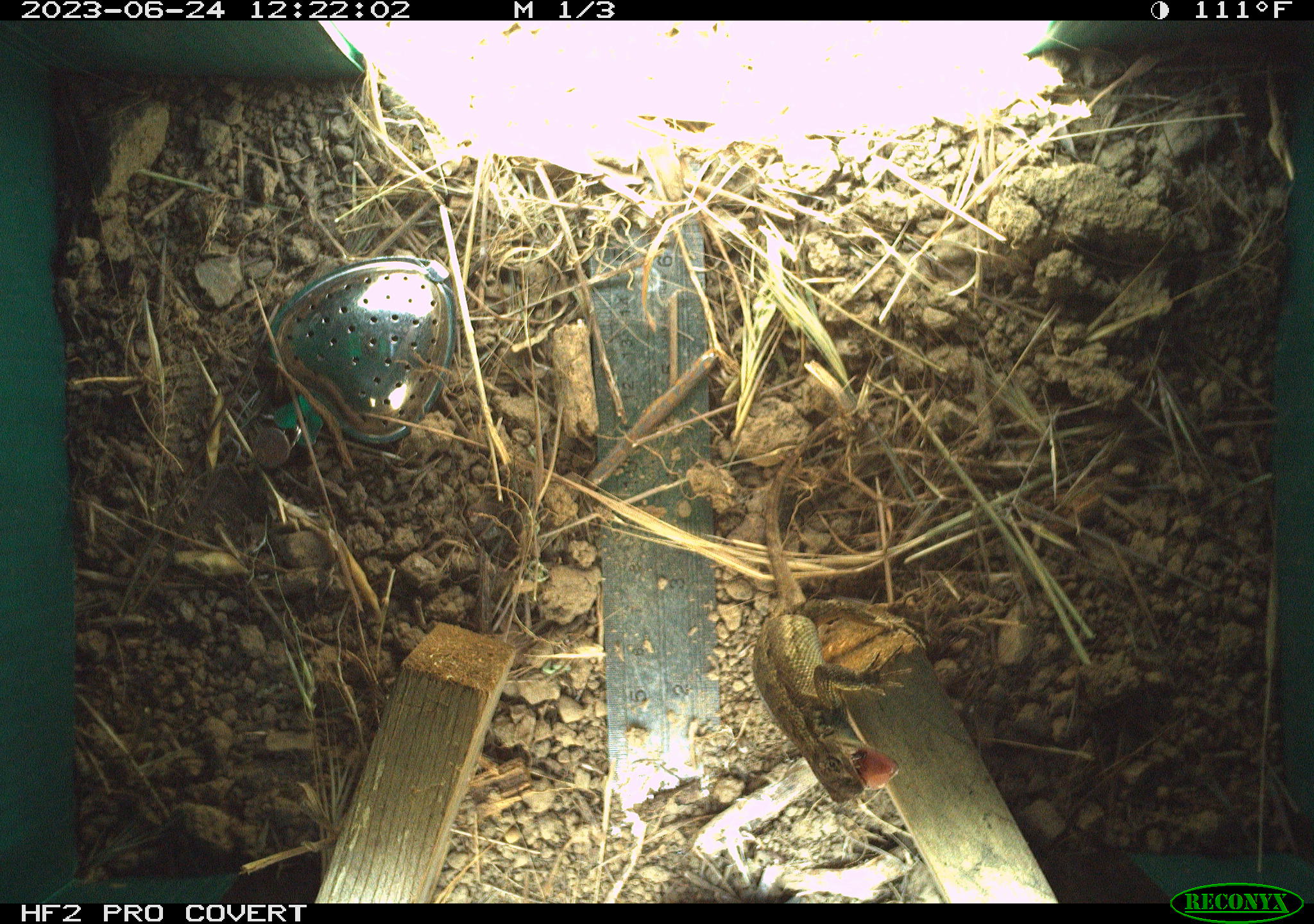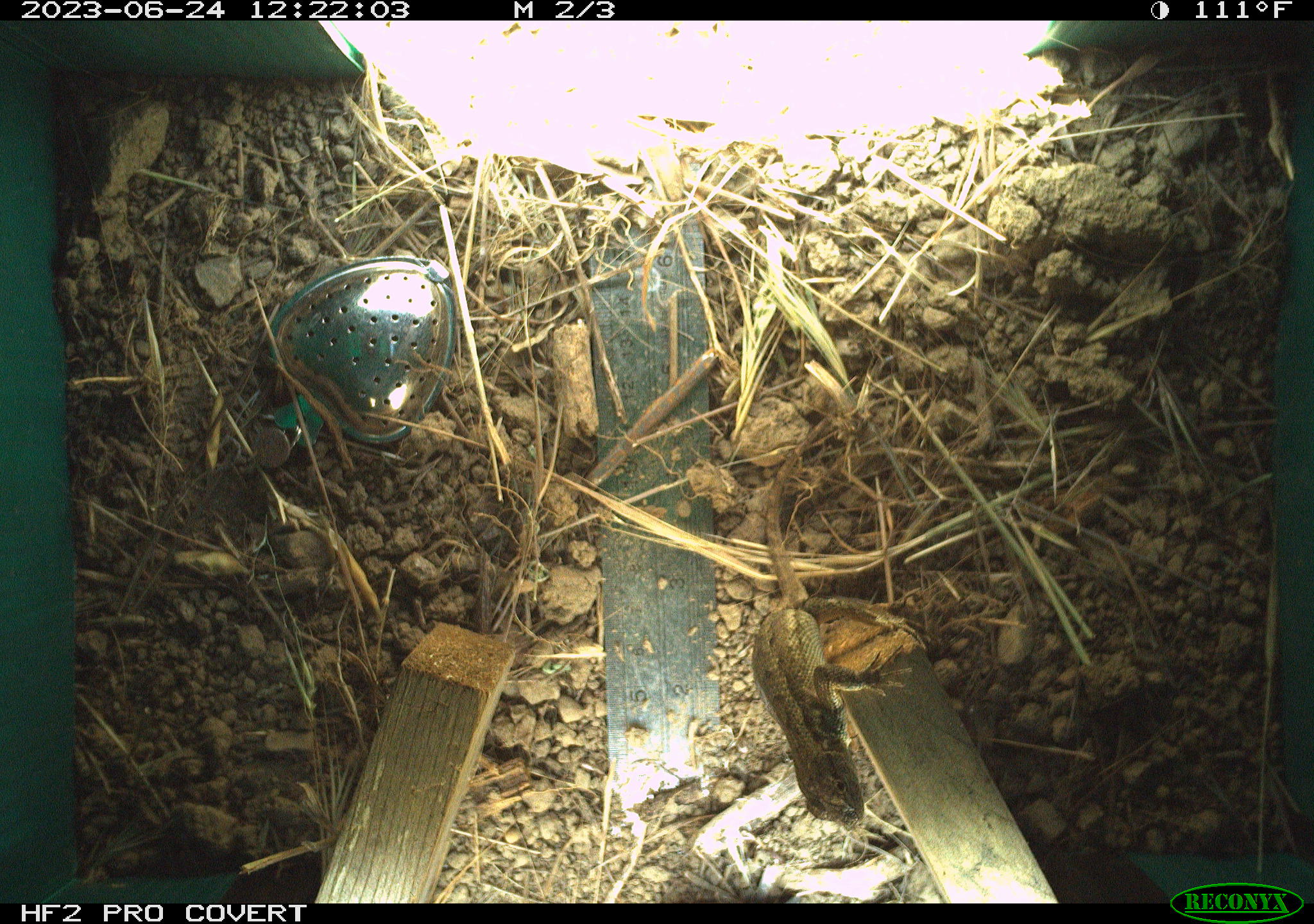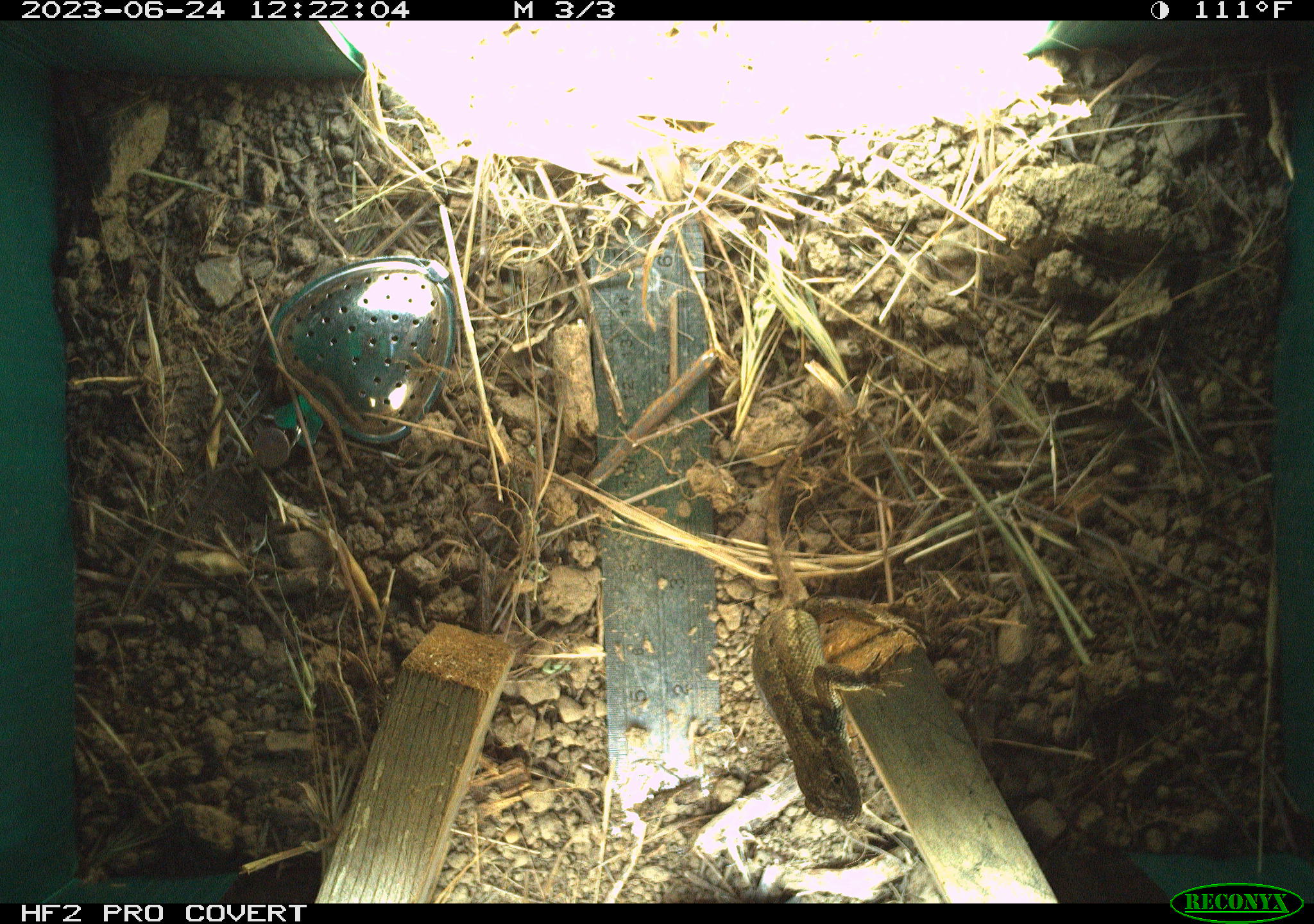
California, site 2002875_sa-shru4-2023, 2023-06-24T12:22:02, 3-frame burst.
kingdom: Animalia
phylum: Chordata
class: Reptilia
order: Squamata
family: Phrynosomatidae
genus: Sceloporus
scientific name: Sceloporus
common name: spiny lizards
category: sceloporus species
Sceloporus species (spiny lizards) (Sceloporus).